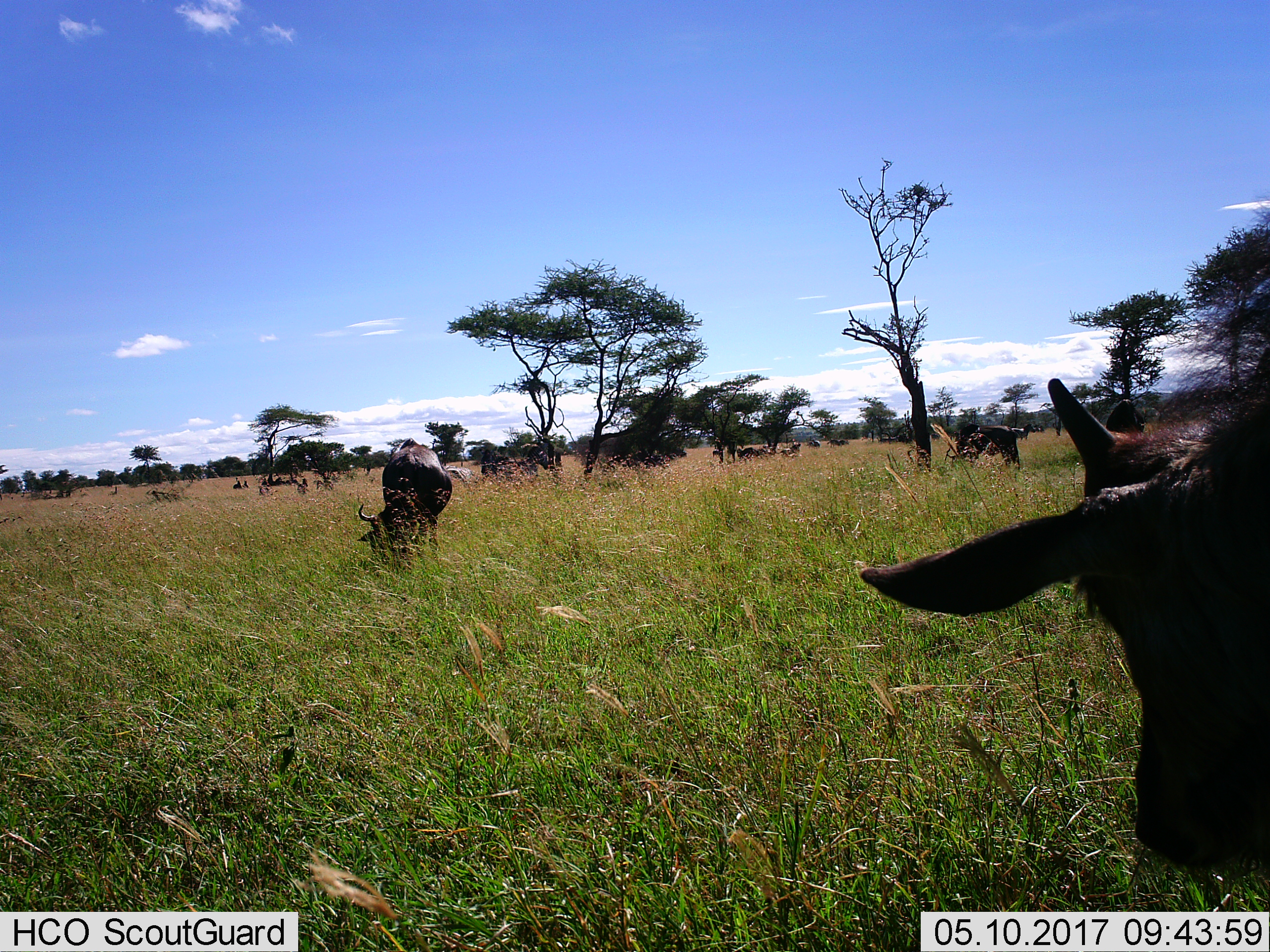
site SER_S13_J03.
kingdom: Animalia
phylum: Chordata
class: Mammalia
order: Artiodactyla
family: Bovidae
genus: Connochaetes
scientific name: Connochaetes taurinus taurinus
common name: blue wildebeest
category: wildebeestblue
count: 11-50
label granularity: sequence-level